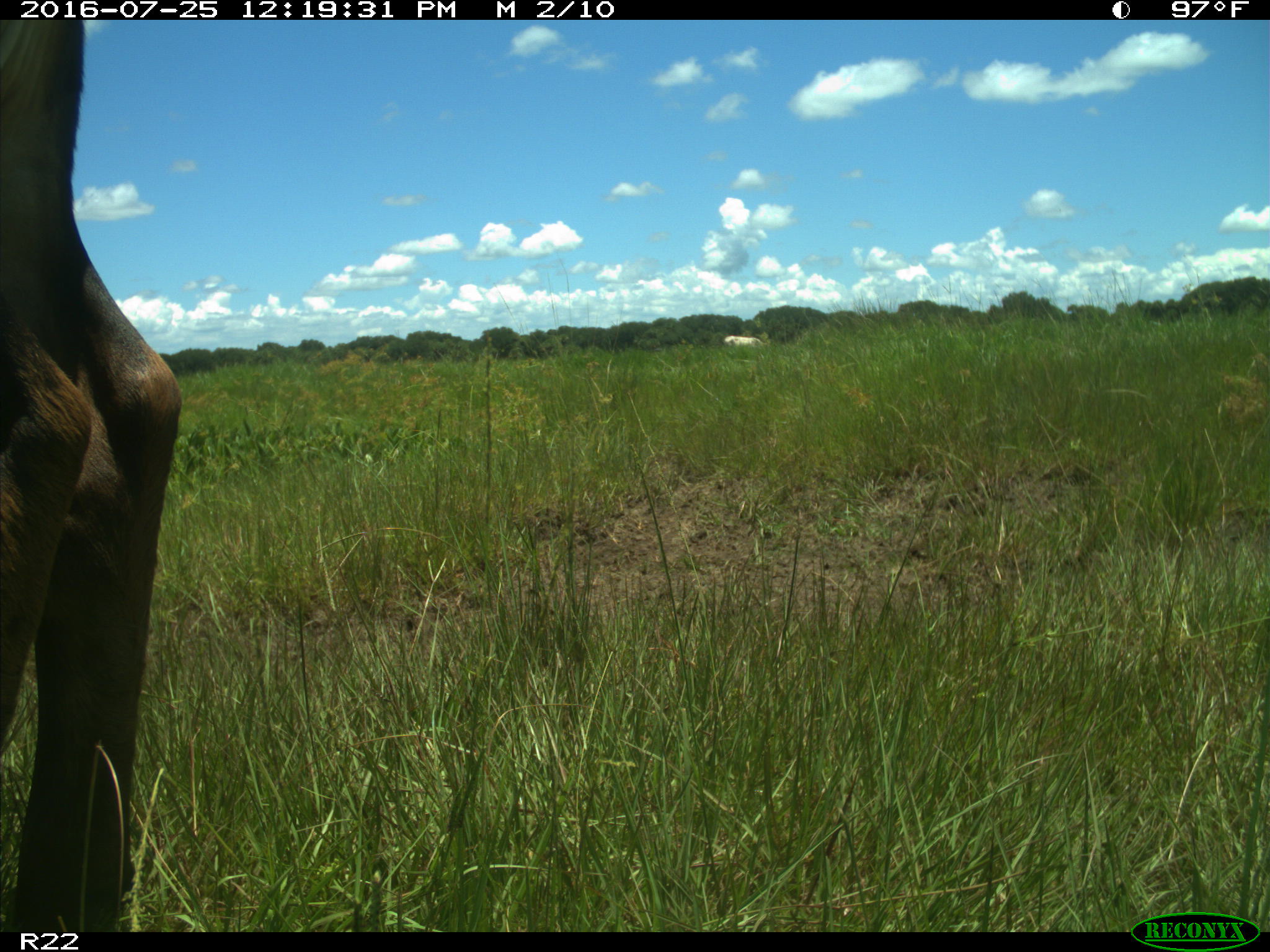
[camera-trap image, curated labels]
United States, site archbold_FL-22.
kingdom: Animalia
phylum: Chordata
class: Mammalia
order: Artiodactyla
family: Bovidae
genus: Bos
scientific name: Bos taurus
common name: domestic cow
Bos taurus (domestic cow).